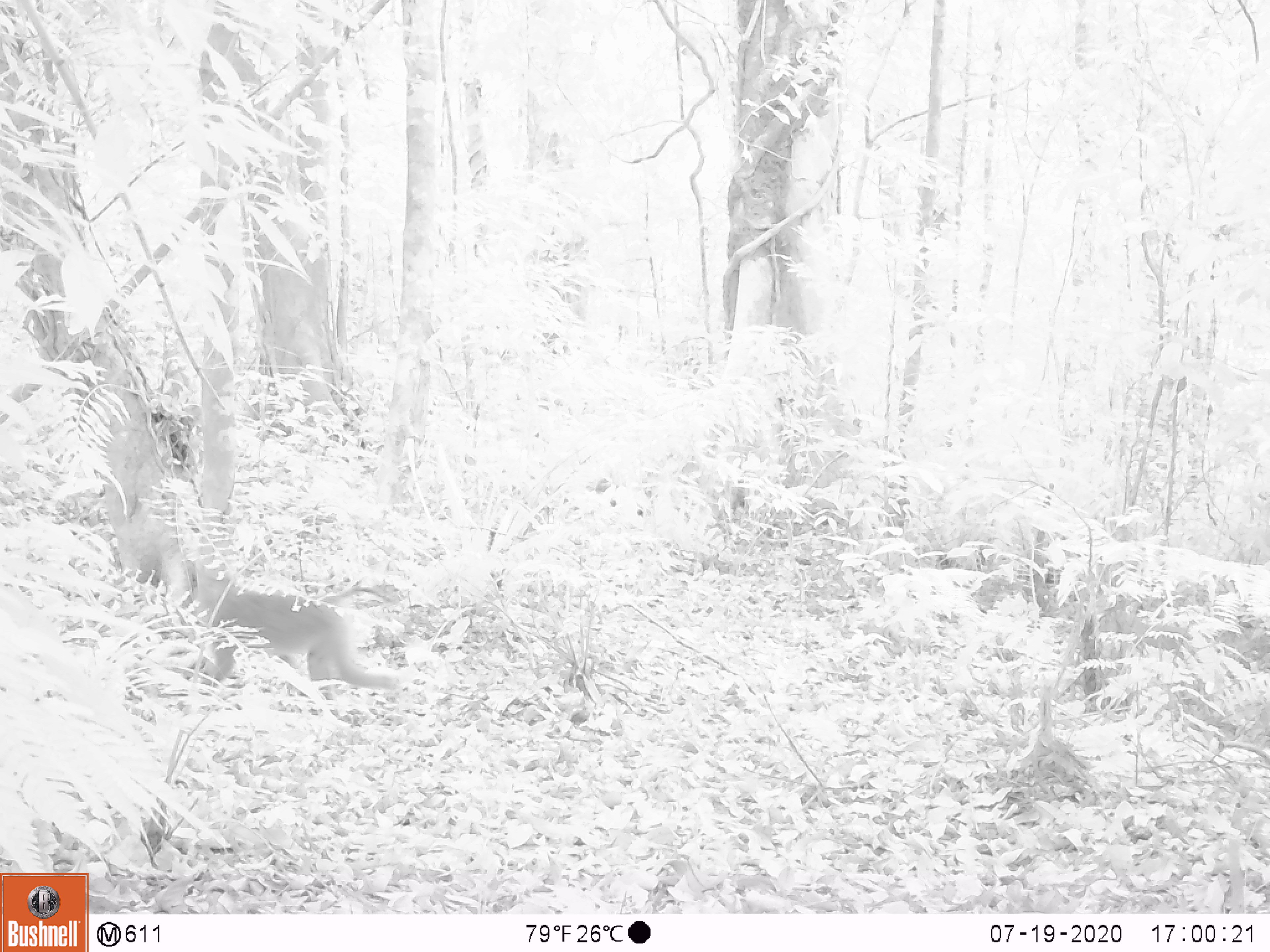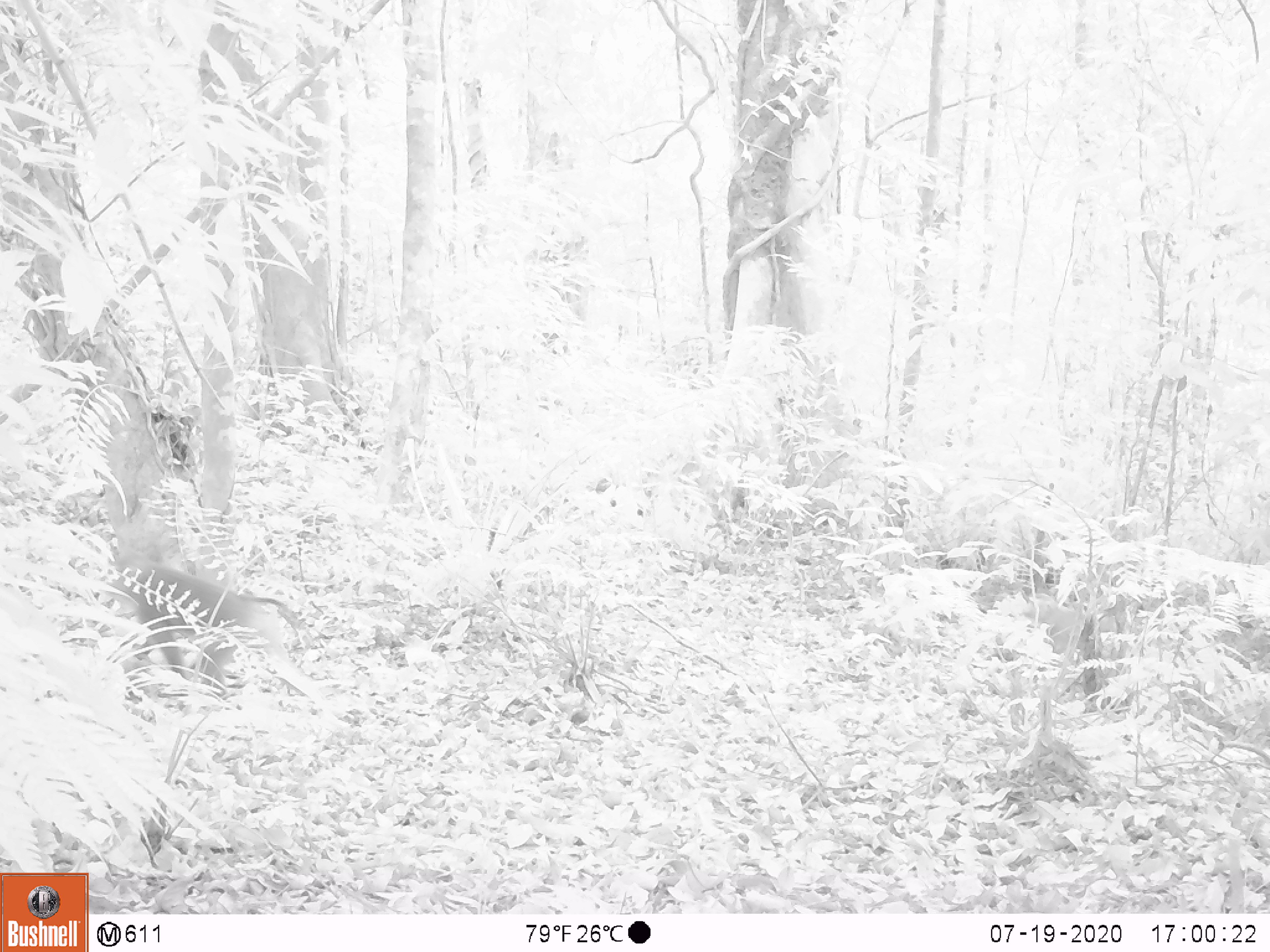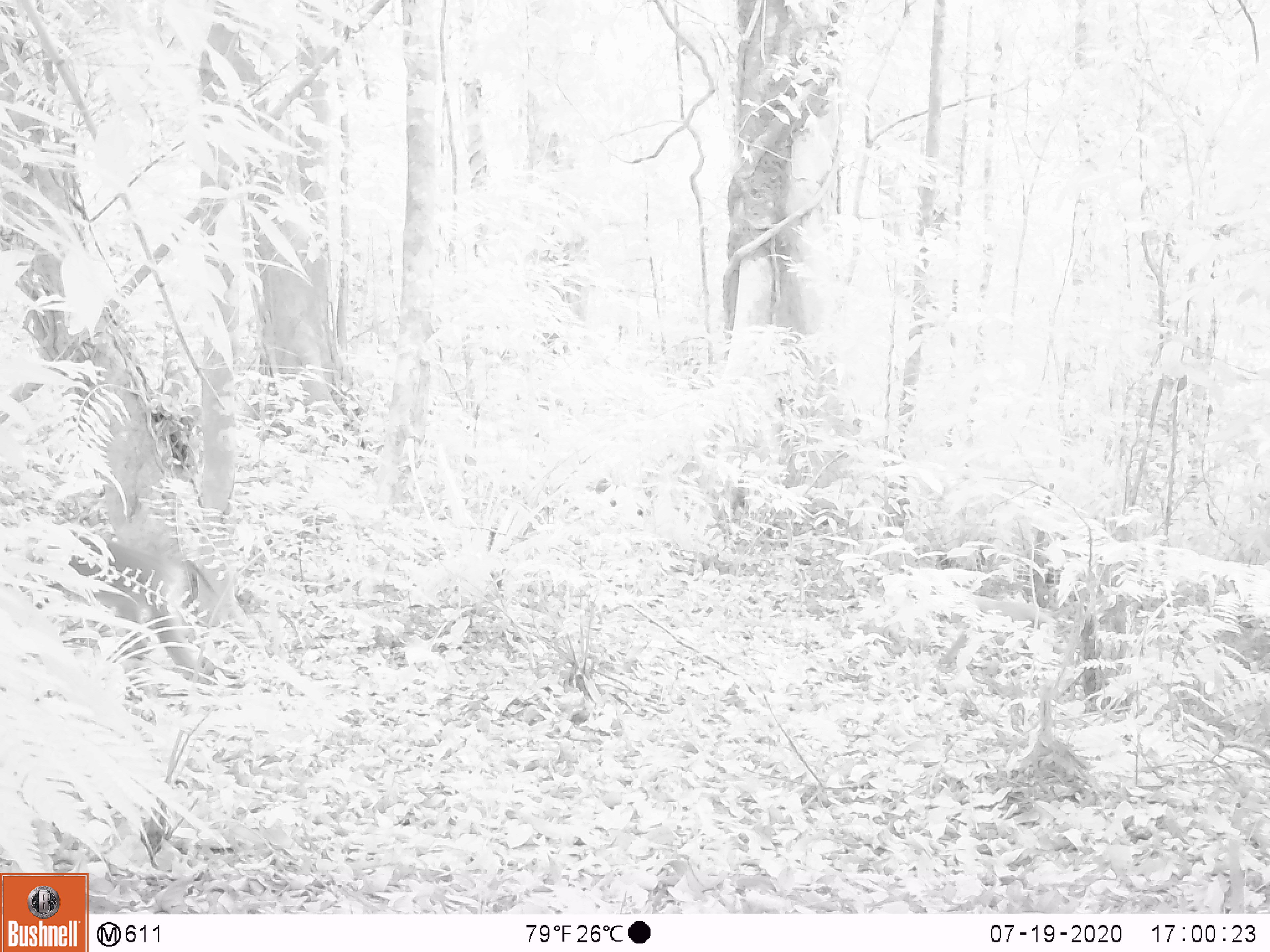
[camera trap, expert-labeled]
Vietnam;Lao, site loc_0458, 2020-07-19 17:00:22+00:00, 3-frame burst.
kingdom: Animalia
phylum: Chordata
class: Mammalia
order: Primates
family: Cercopithecidae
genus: Macaca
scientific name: Macaca nemestrina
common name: pig-tailed macaque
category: pig tailed macaque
Pig tailed macaque (pig-tailed macaque) (Macaca nemestrina). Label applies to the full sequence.